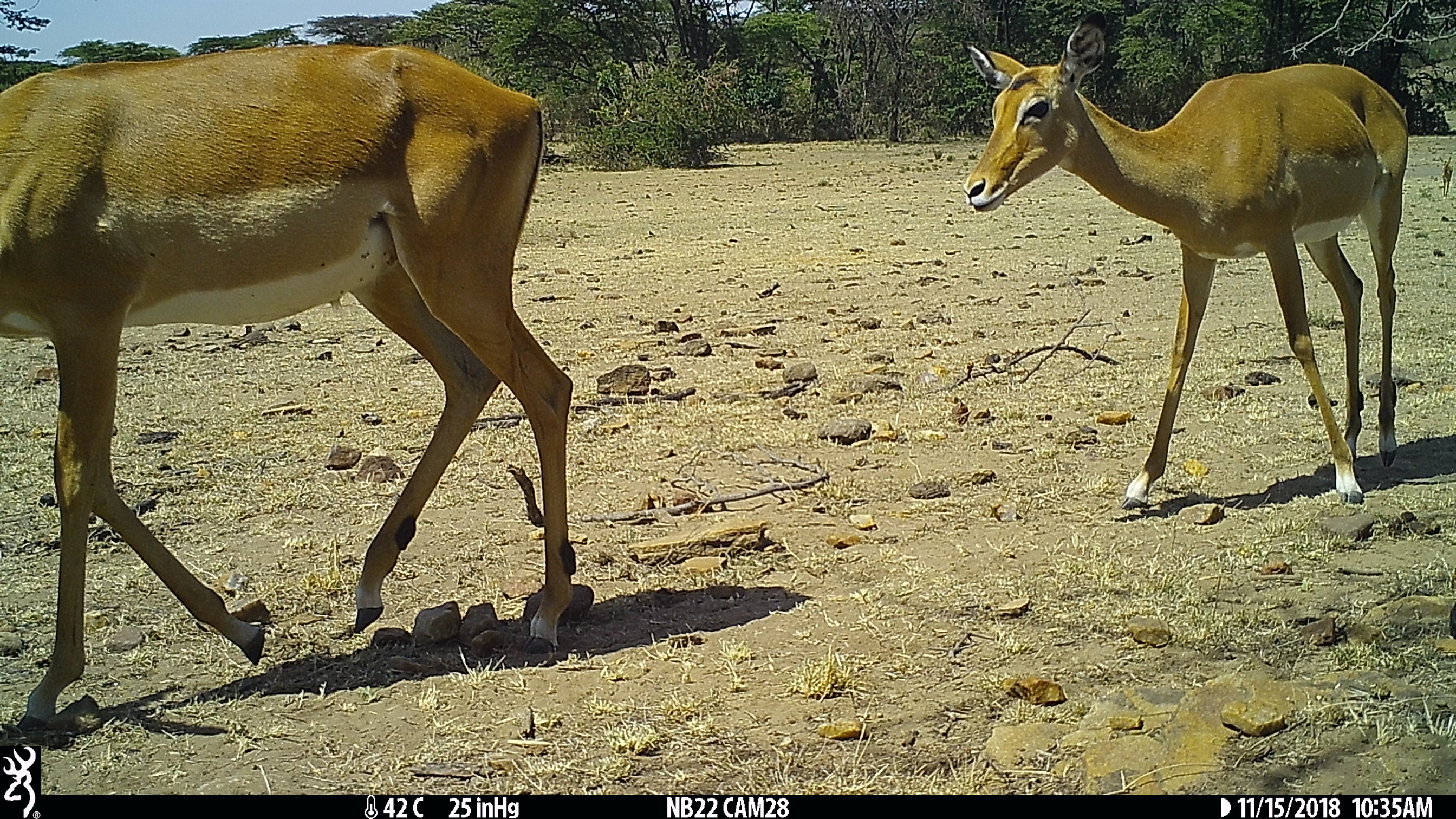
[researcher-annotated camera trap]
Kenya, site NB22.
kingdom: Animalia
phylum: Chordata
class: Mammalia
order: Artiodactyla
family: Bovidae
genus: Aepyceros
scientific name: Aepyceros melampus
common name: impala